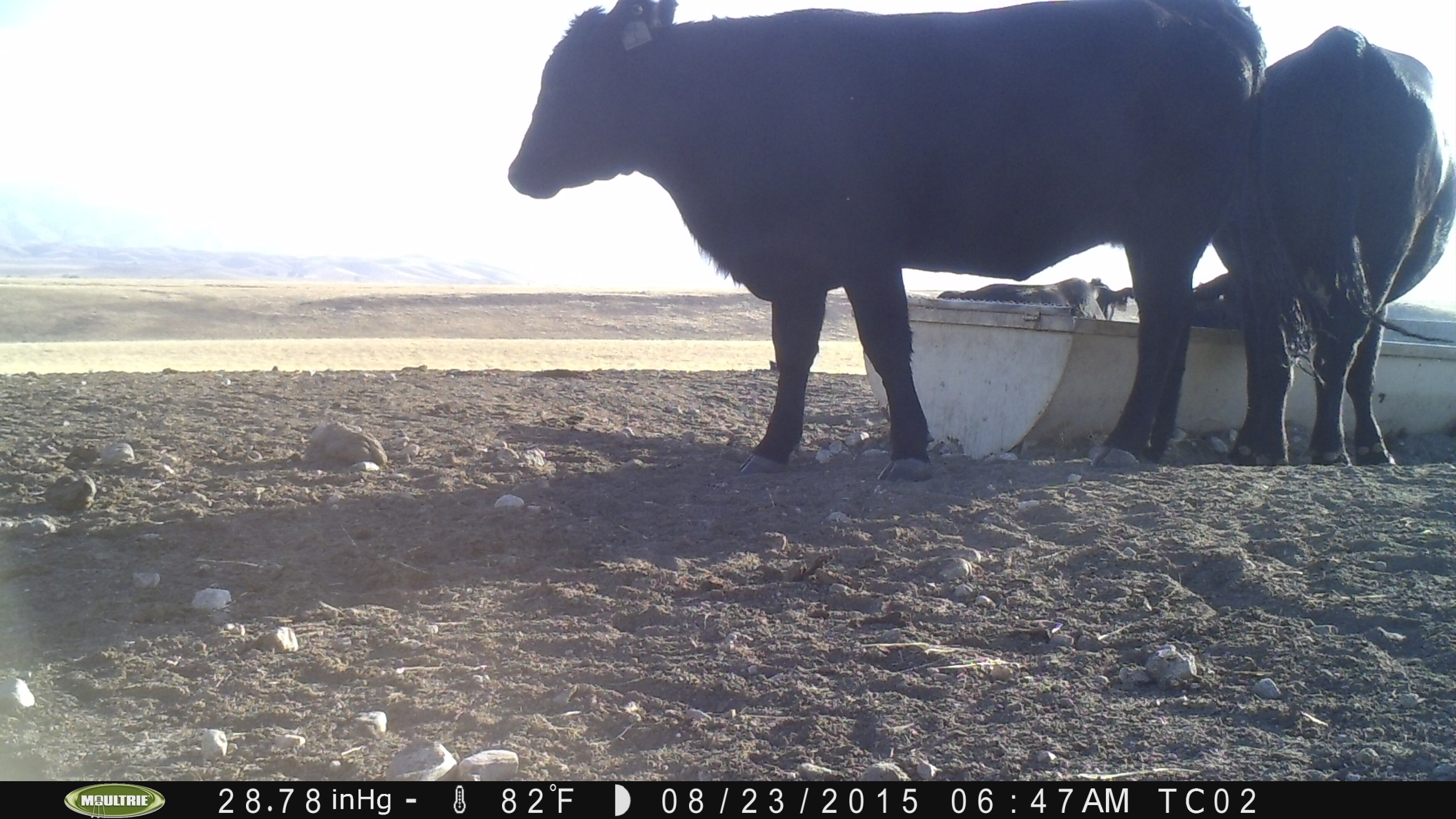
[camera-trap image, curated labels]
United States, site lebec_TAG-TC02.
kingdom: Animalia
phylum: Chordata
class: Mammalia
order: Artiodactyla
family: Bovidae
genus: Bos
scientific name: Bos taurus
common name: domestic cow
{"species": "Bos taurus (domestic cow)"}